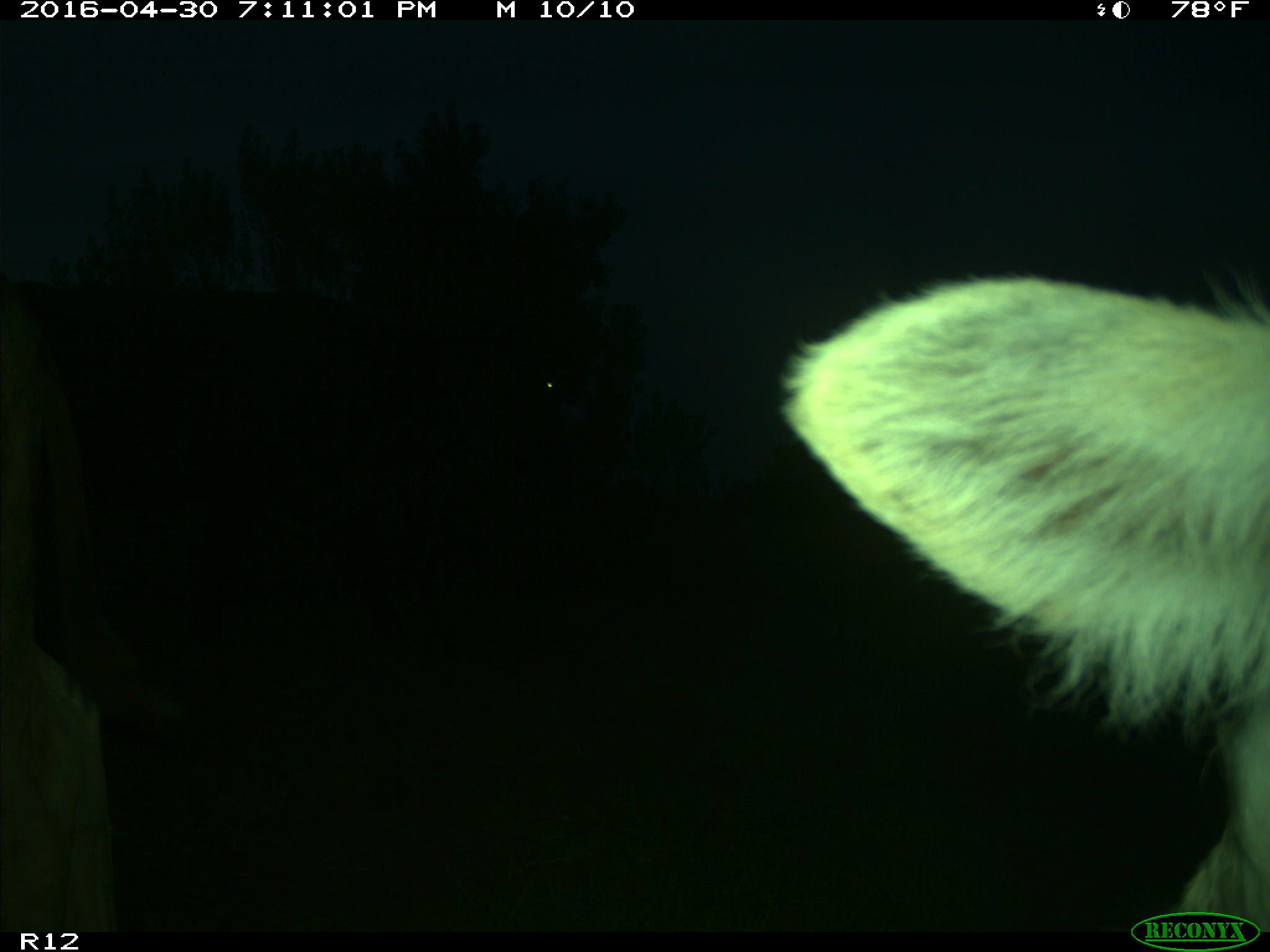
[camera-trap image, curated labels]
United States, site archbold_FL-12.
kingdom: Animalia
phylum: Chordata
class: Mammalia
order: Artiodactyla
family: Bovidae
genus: Bos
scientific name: Bos taurus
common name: domestic cow